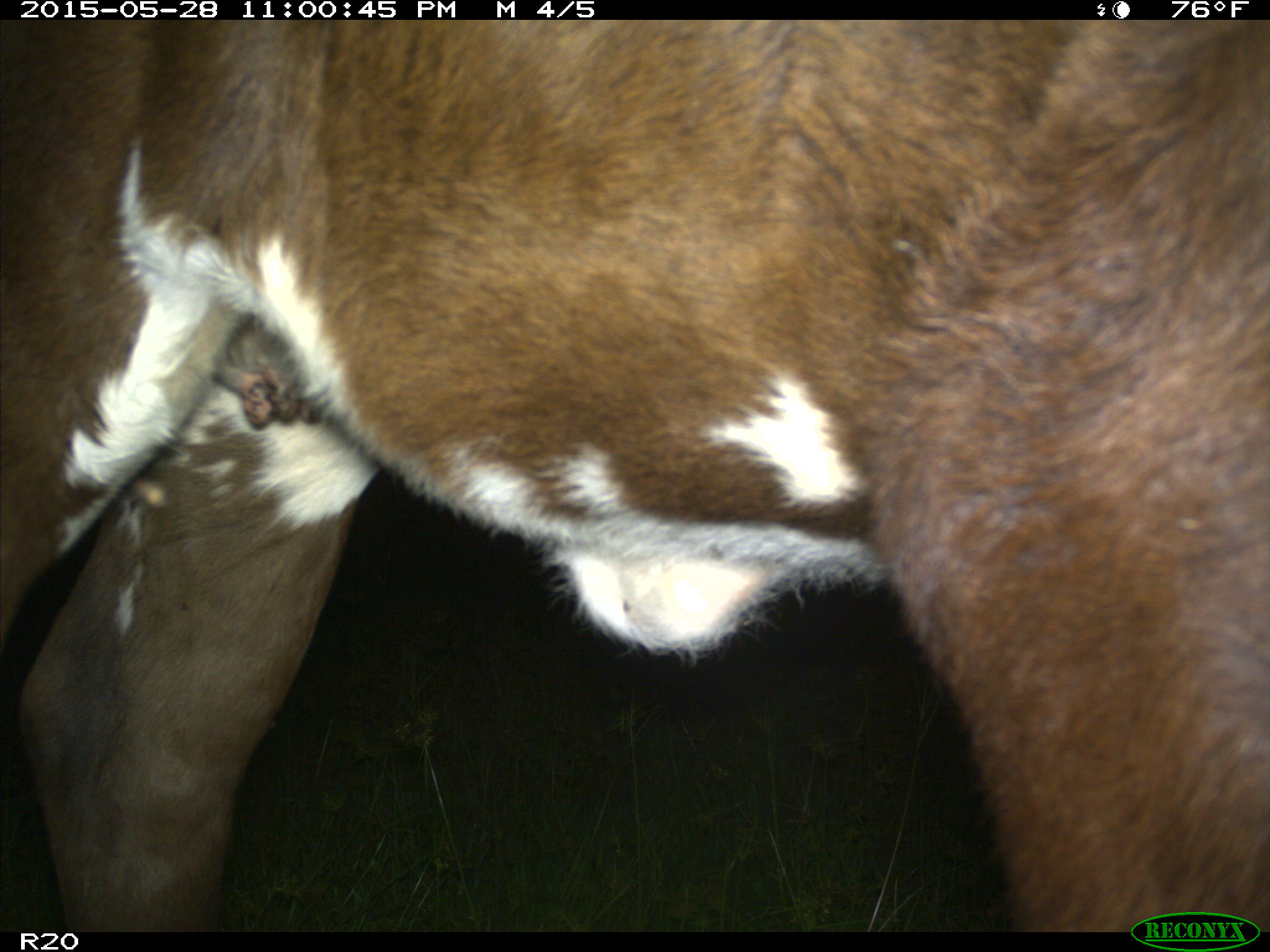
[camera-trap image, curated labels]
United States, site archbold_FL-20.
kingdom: Animalia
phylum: Chordata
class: Mammalia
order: Artiodactyla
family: Bovidae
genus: Bos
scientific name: Bos taurus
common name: domestic cow